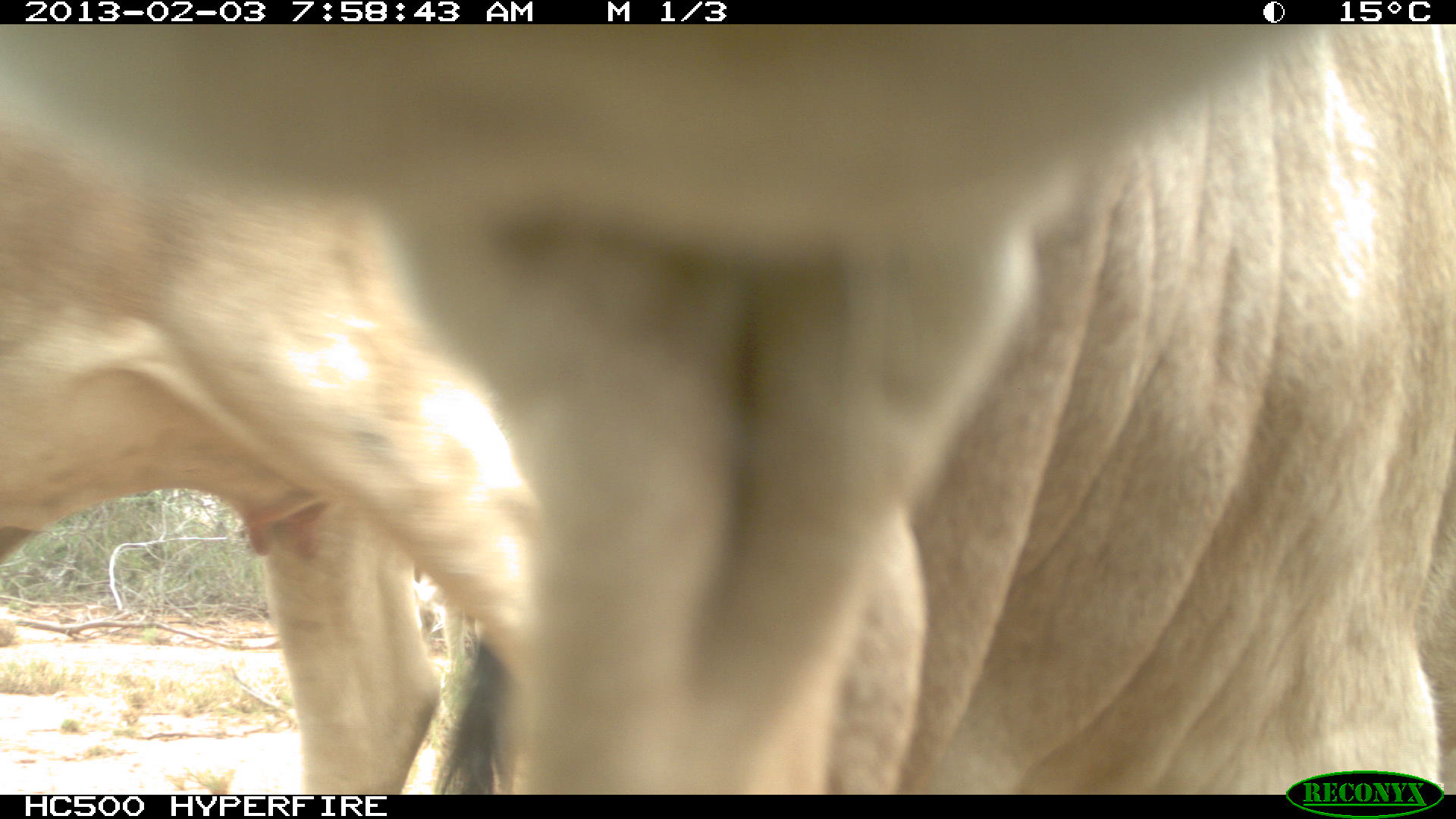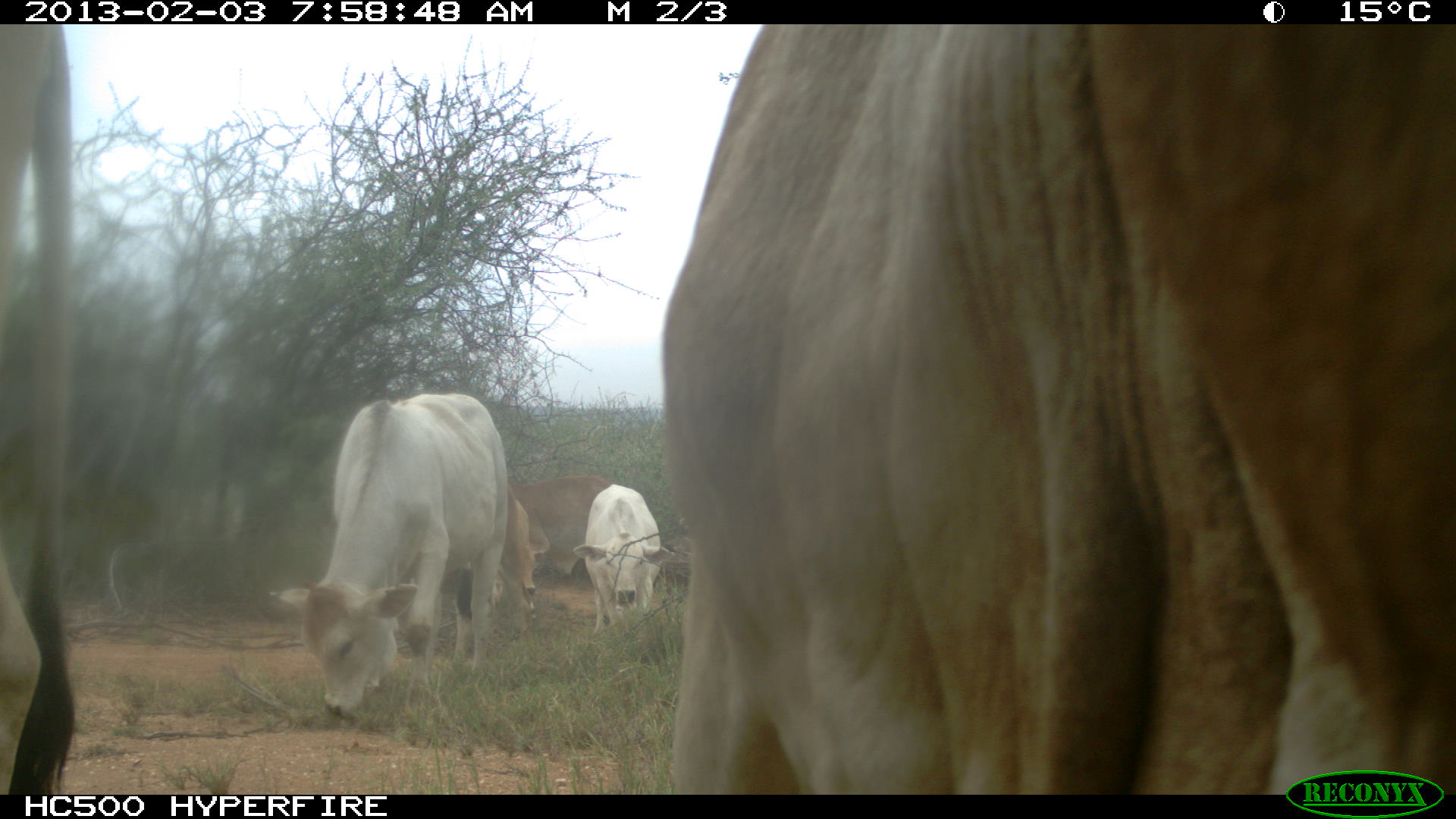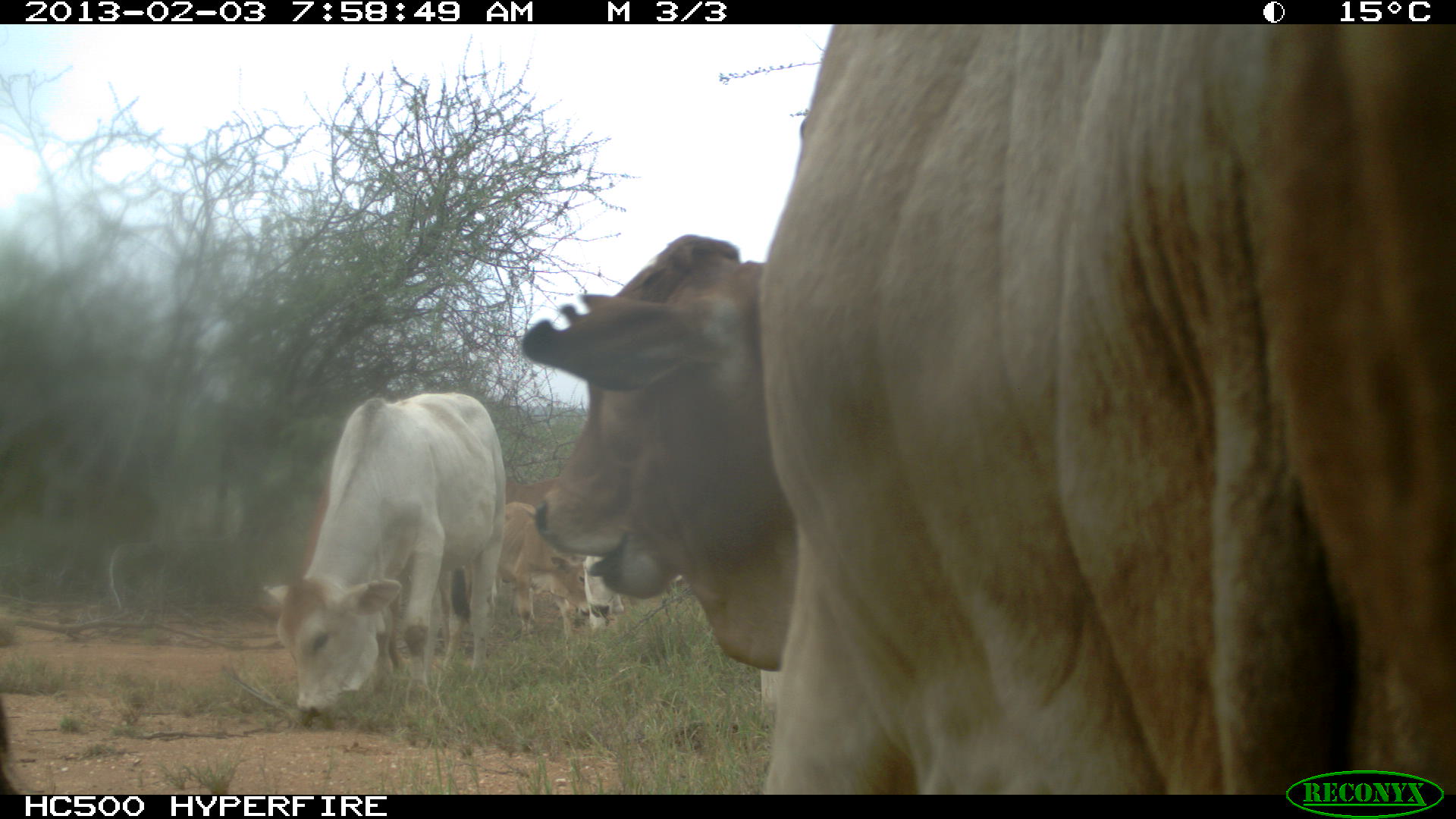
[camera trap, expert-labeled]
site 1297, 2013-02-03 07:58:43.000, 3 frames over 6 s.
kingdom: Animalia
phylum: Chordata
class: Mammalia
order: Artiodactyla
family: Bovidae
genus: Bos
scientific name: Bos taurus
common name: domestic cattle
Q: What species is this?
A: Bos taurus (domestic cattle).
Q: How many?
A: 2.